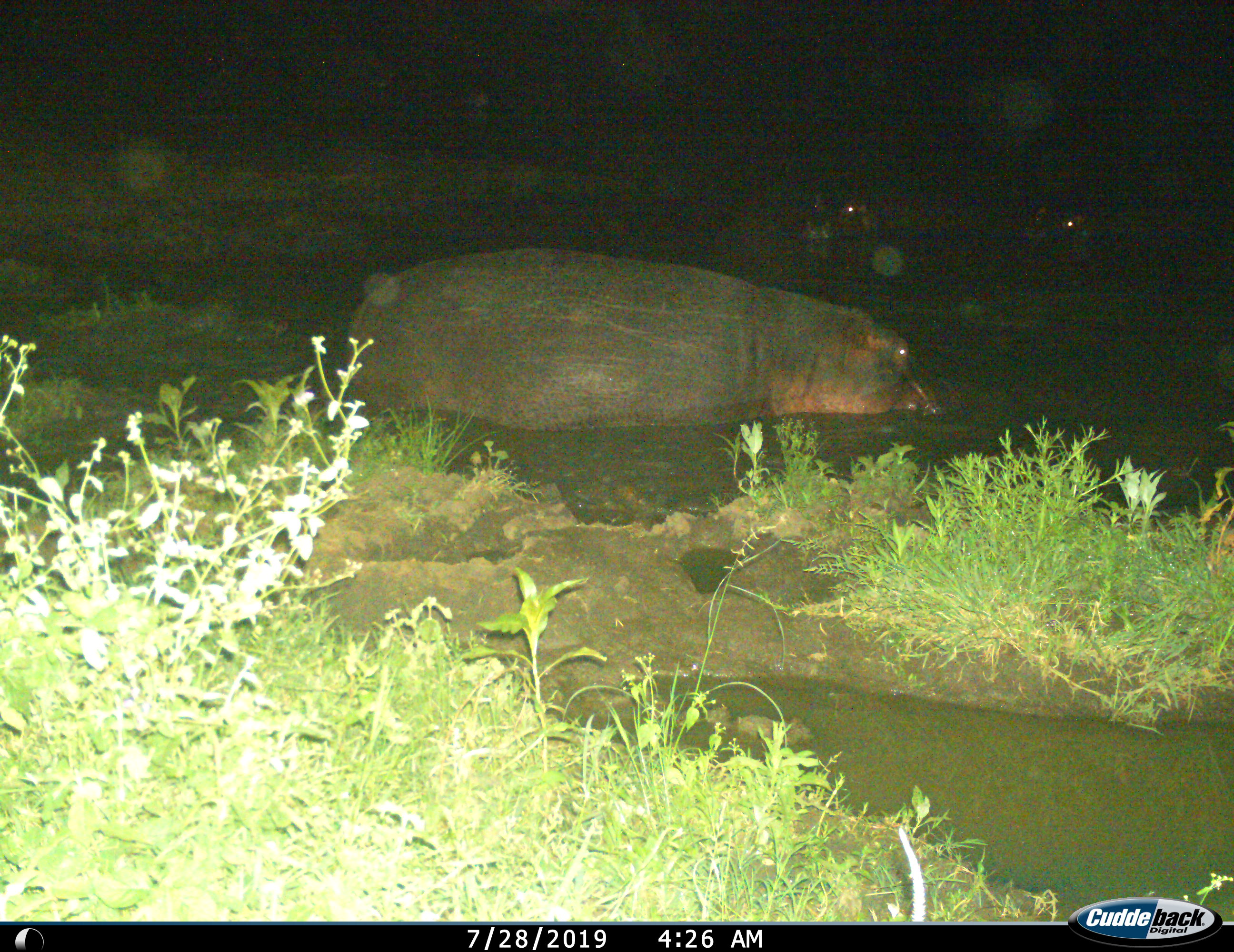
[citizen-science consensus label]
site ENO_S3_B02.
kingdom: Animalia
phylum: Chordata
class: Mammalia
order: Artiodactyla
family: Hippopotamidae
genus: Hippopotamus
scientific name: Hippopotamus amphibius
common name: hippopotamus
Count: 3.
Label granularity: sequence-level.